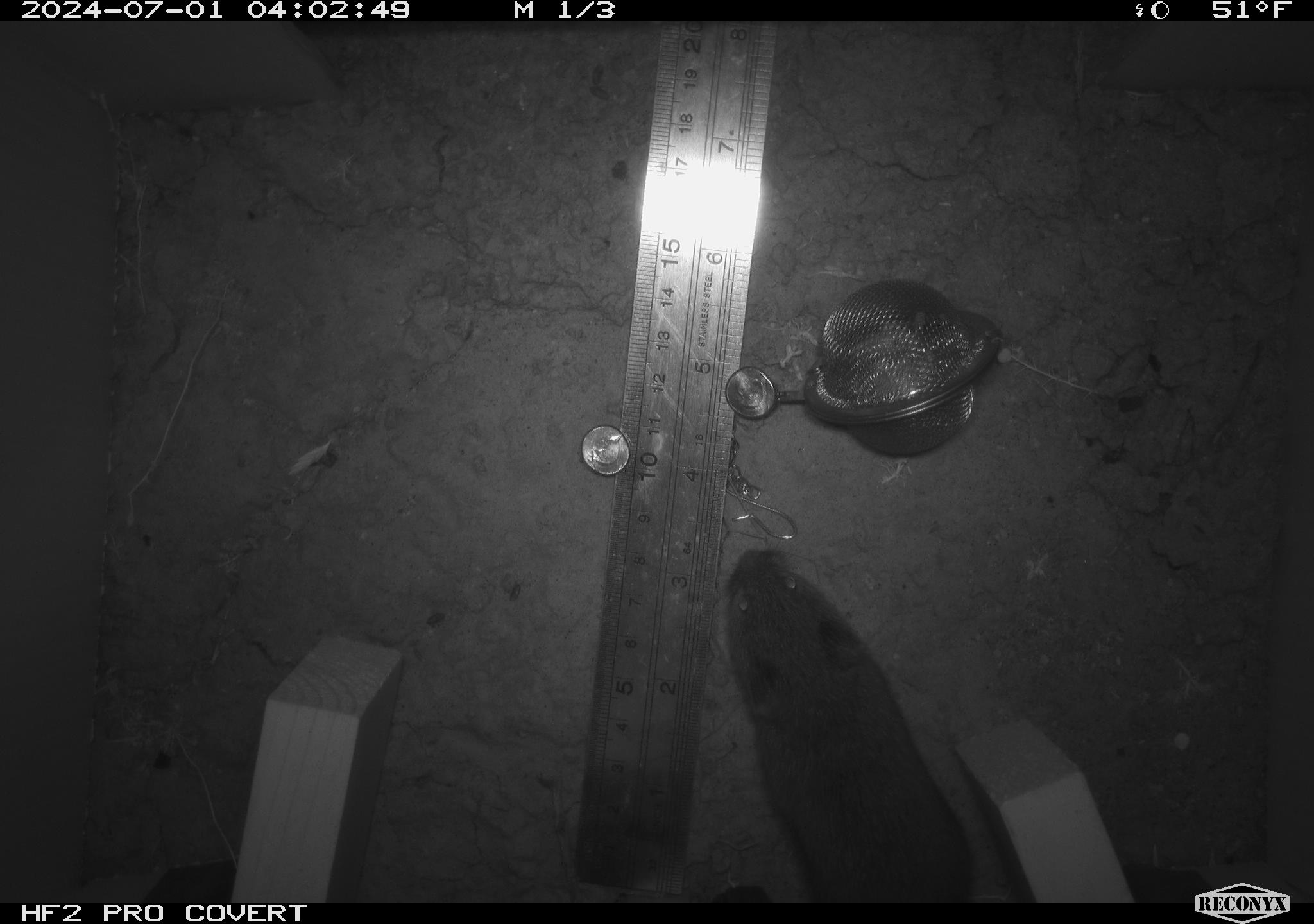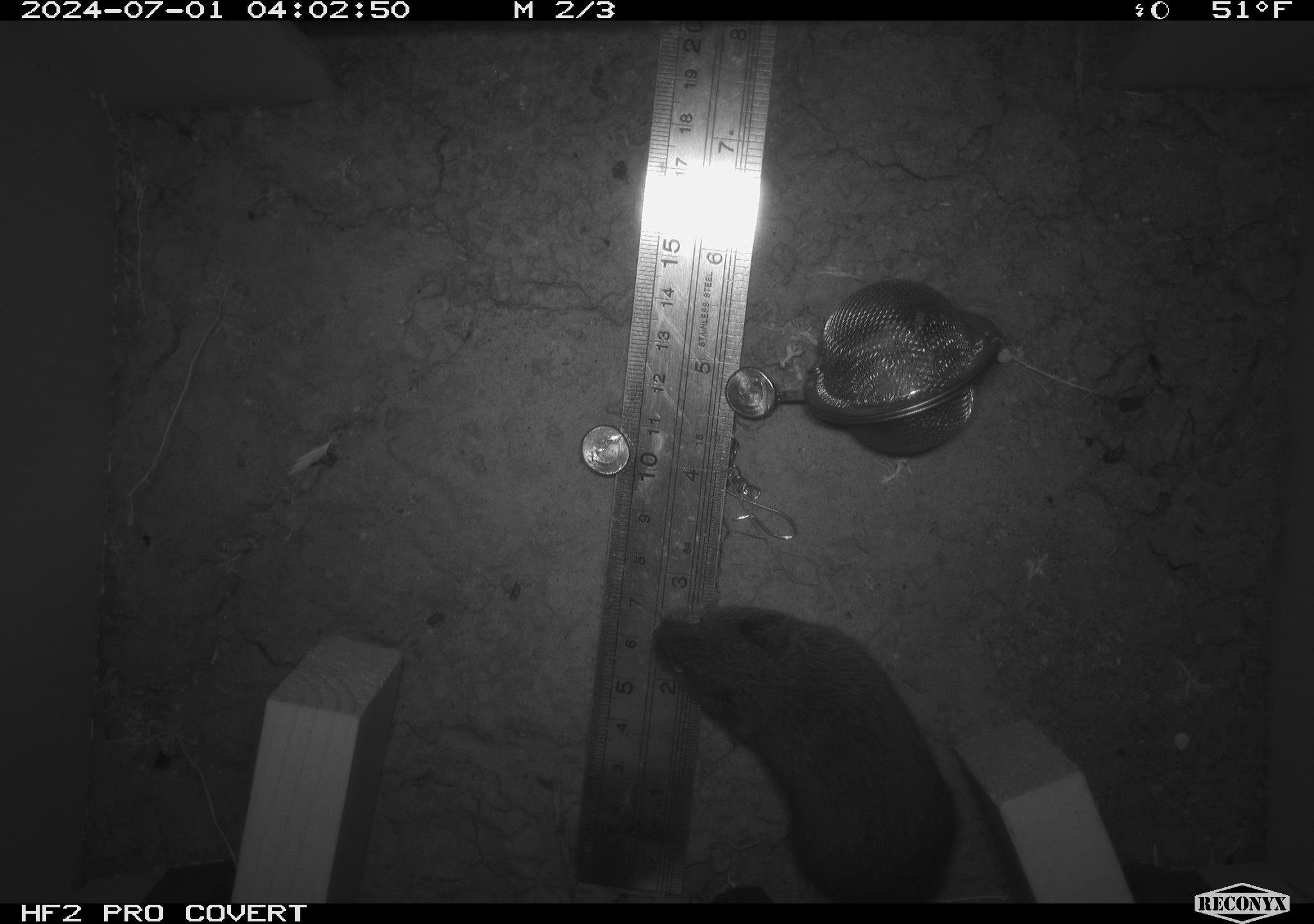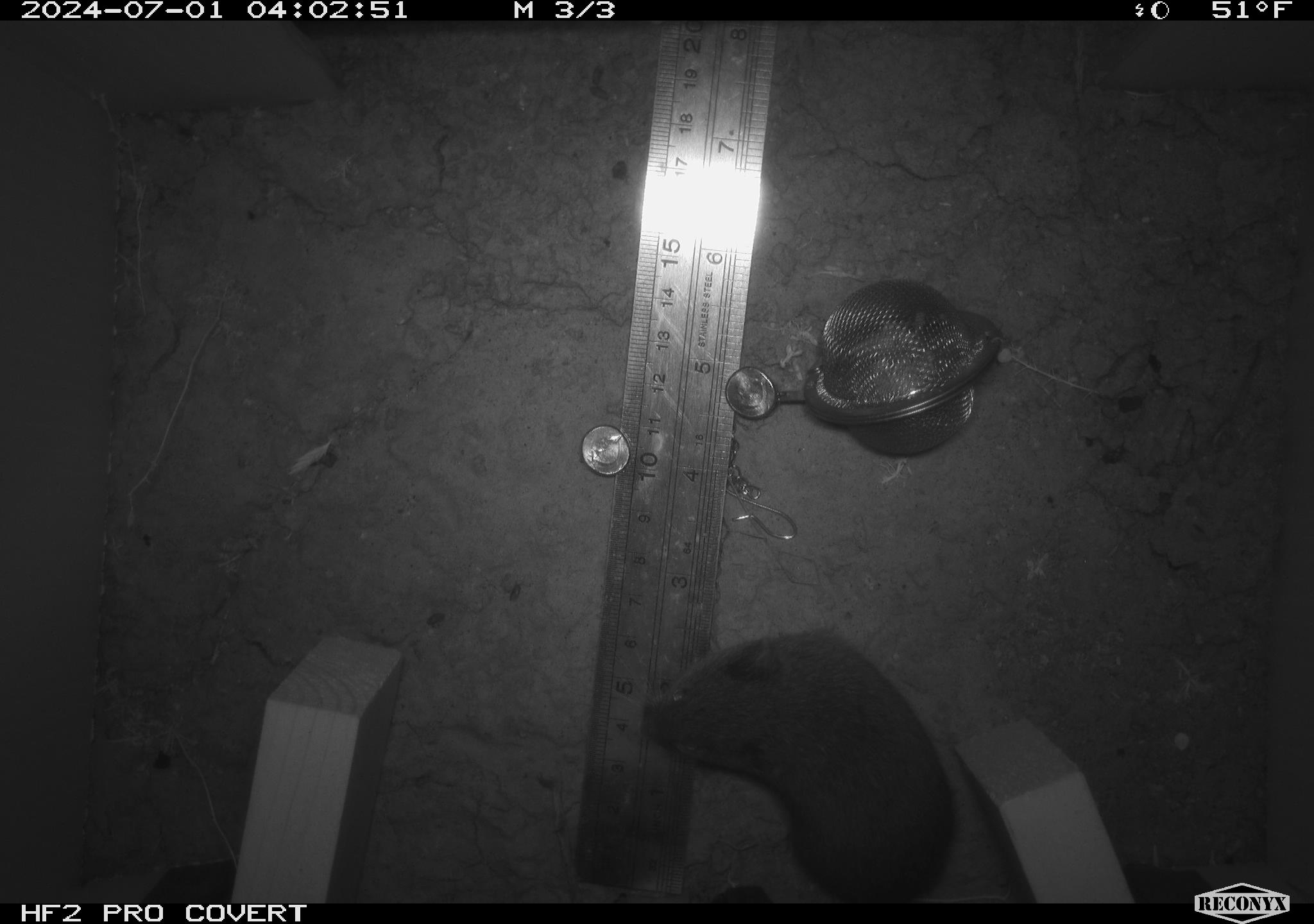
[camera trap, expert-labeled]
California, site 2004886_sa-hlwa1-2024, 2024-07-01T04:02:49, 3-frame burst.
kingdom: Animalia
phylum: Chordata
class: Mammalia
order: Rodentia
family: Cricetidae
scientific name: Arvicolinae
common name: voles, lemmings, and muskrats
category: arvicolinae subfamily